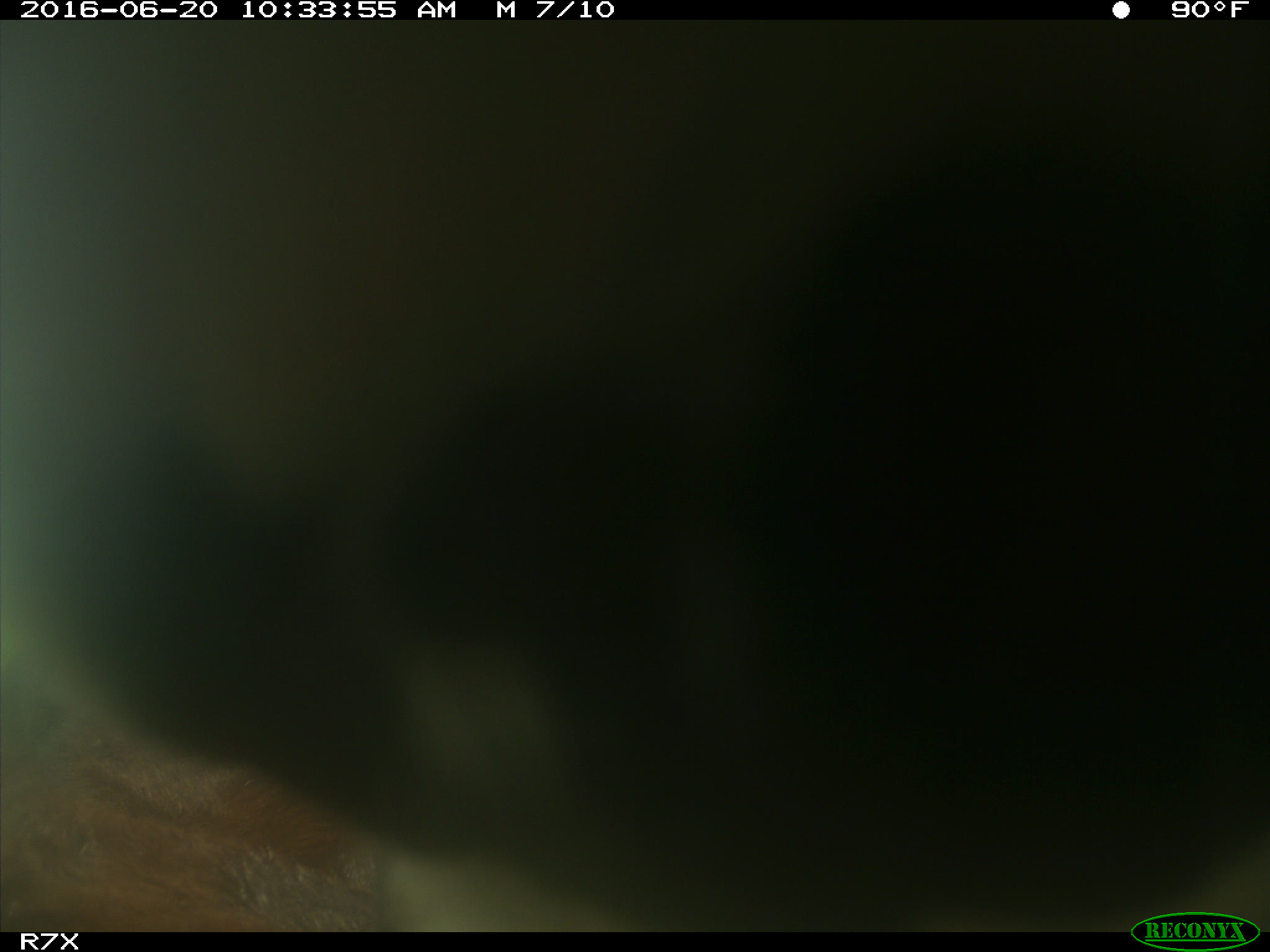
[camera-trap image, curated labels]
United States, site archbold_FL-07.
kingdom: Animalia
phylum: Chordata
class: Mammalia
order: Artiodactyla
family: Bovidae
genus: Bos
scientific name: Bos taurus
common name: domestic cow